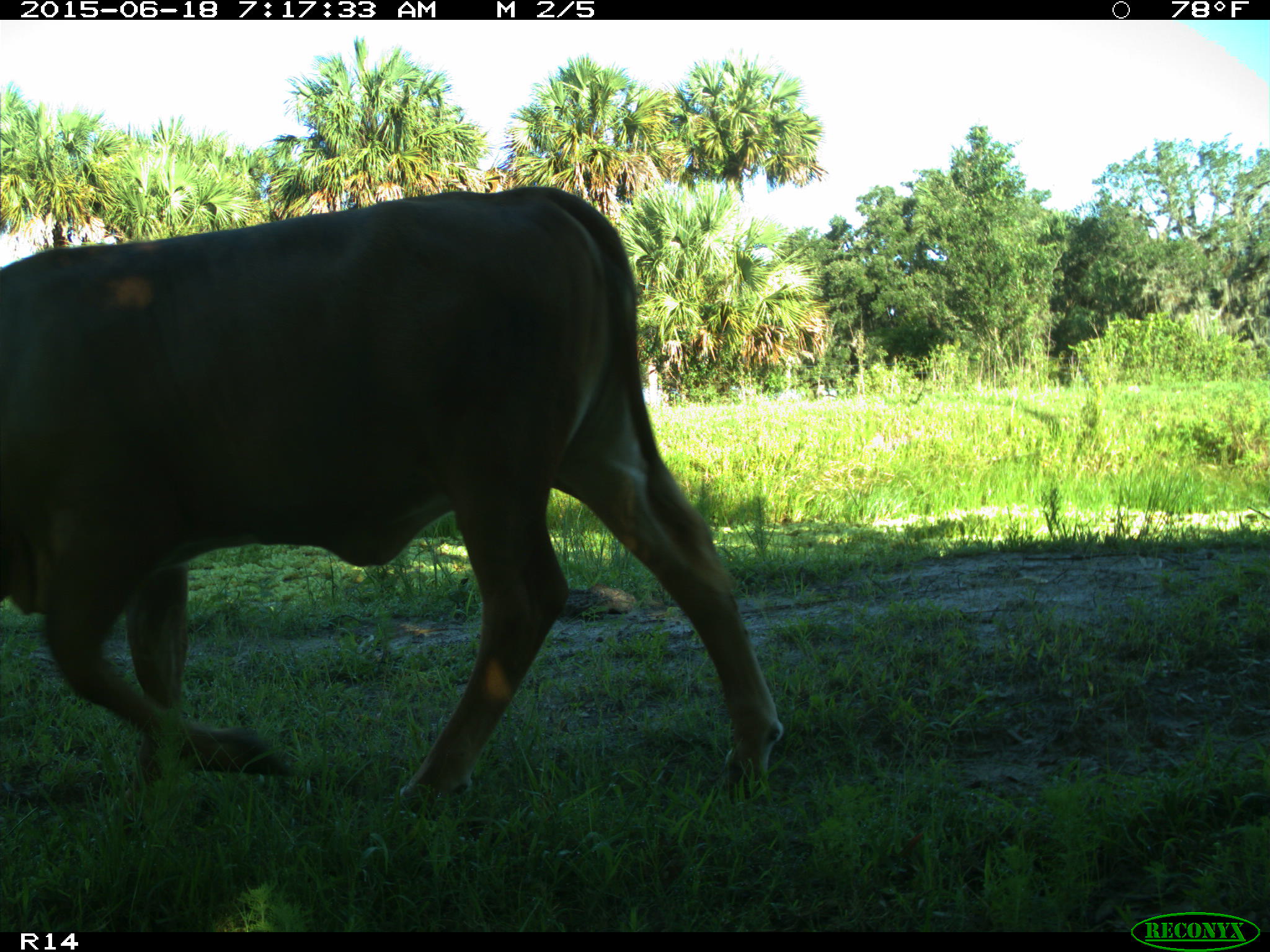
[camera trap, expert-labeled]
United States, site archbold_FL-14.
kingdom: Animalia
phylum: Chordata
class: Mammalia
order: Artiodactyla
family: Bovidae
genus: Bos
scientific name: Bos taurus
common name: domestic cow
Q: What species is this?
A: Bos taurus (domestic cow).